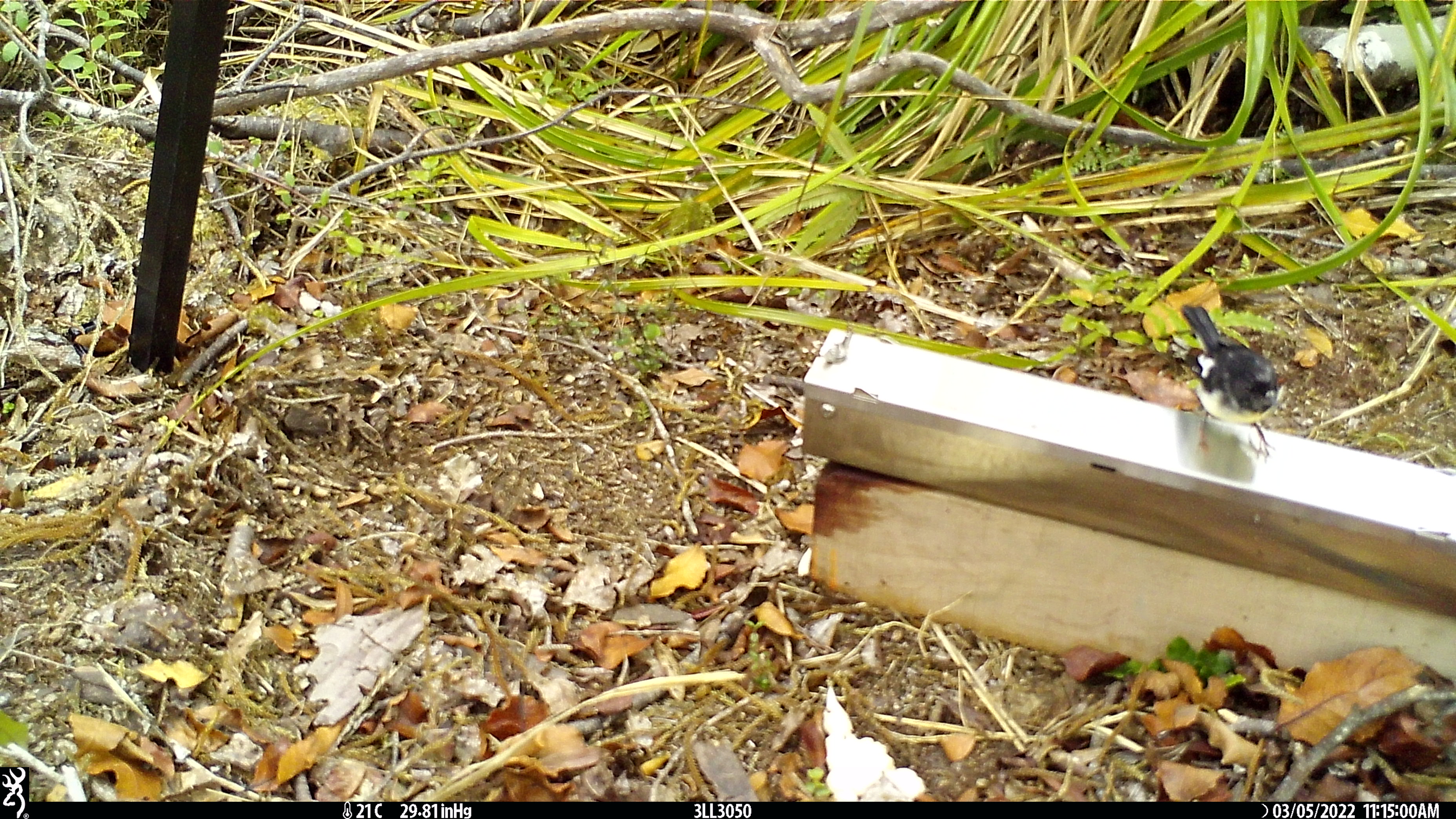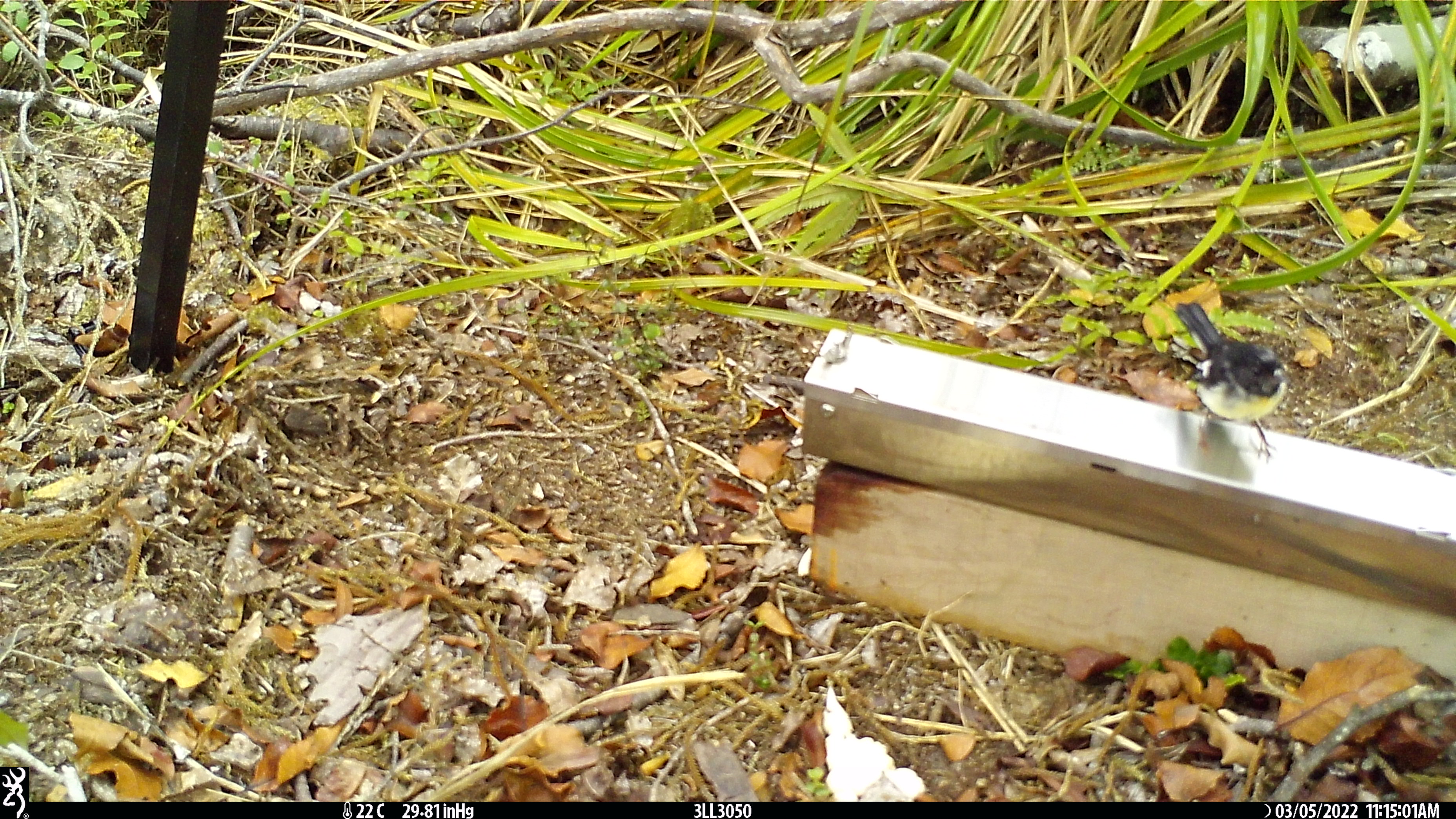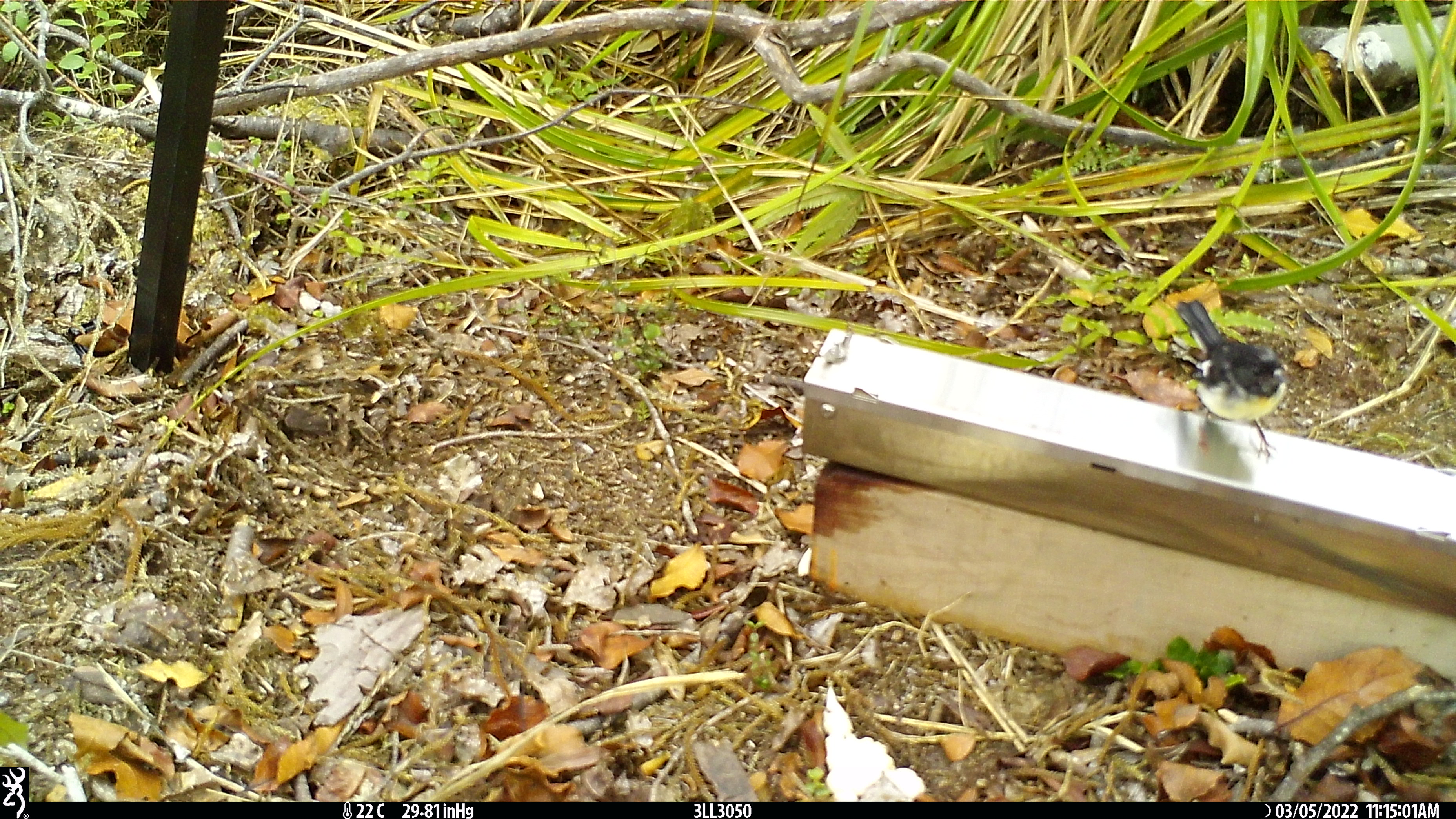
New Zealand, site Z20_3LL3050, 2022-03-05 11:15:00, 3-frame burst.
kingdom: Animalia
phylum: Chordata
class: Aves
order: Passeriformes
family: Petroicidae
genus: Petroica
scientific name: Petroica macrocephala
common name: tomtit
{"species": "tomtit (Petroica macrocephala)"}